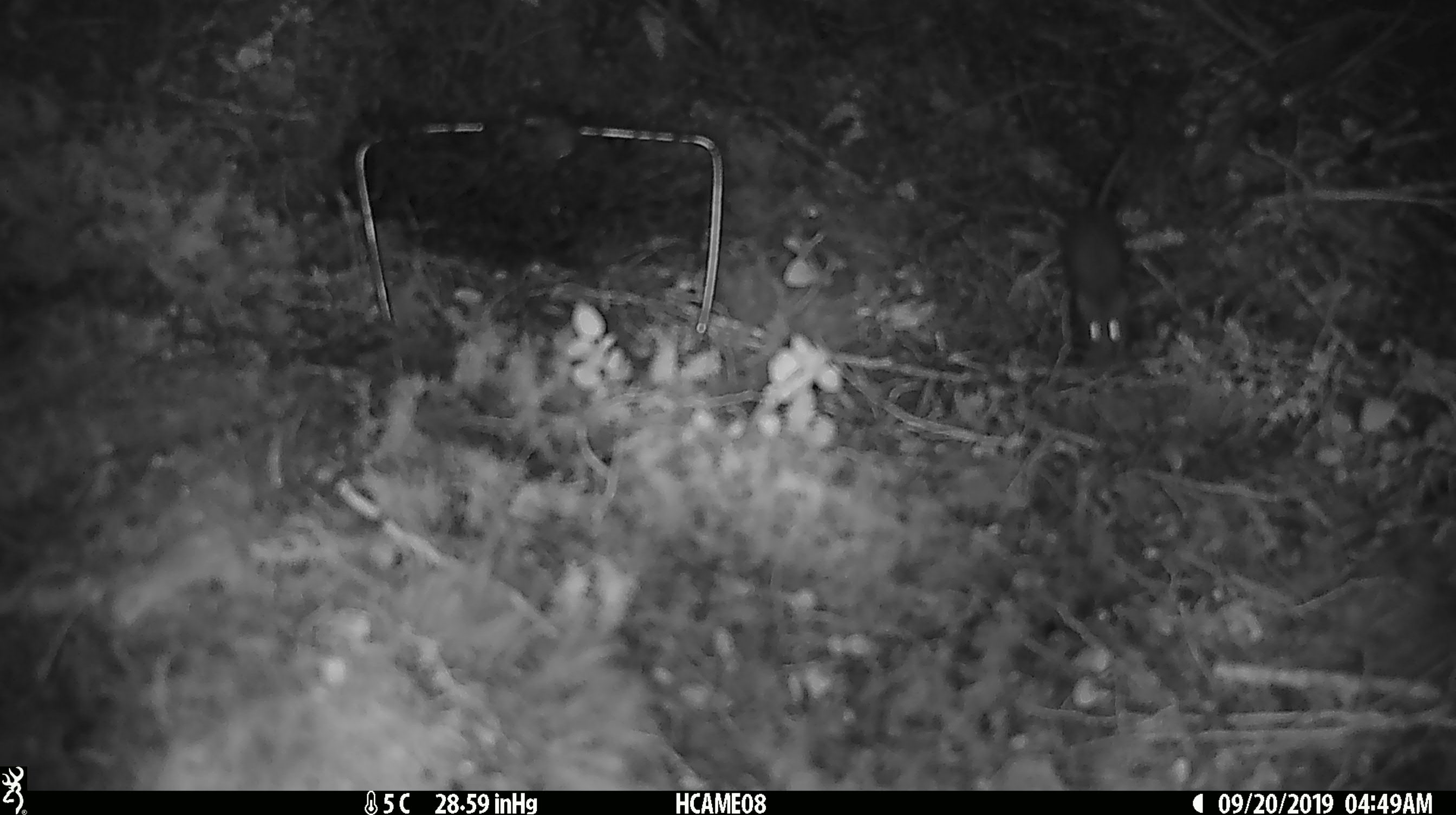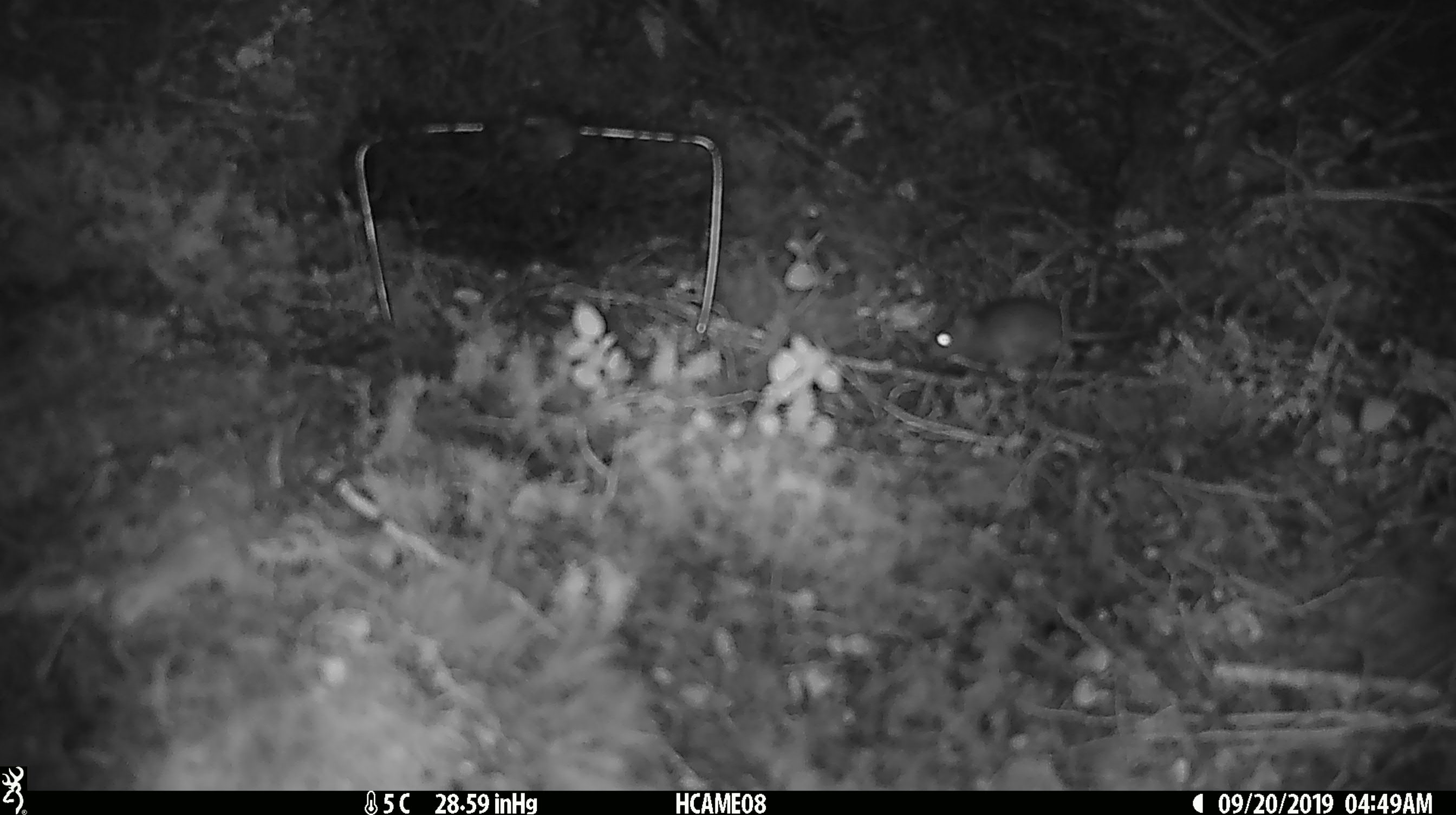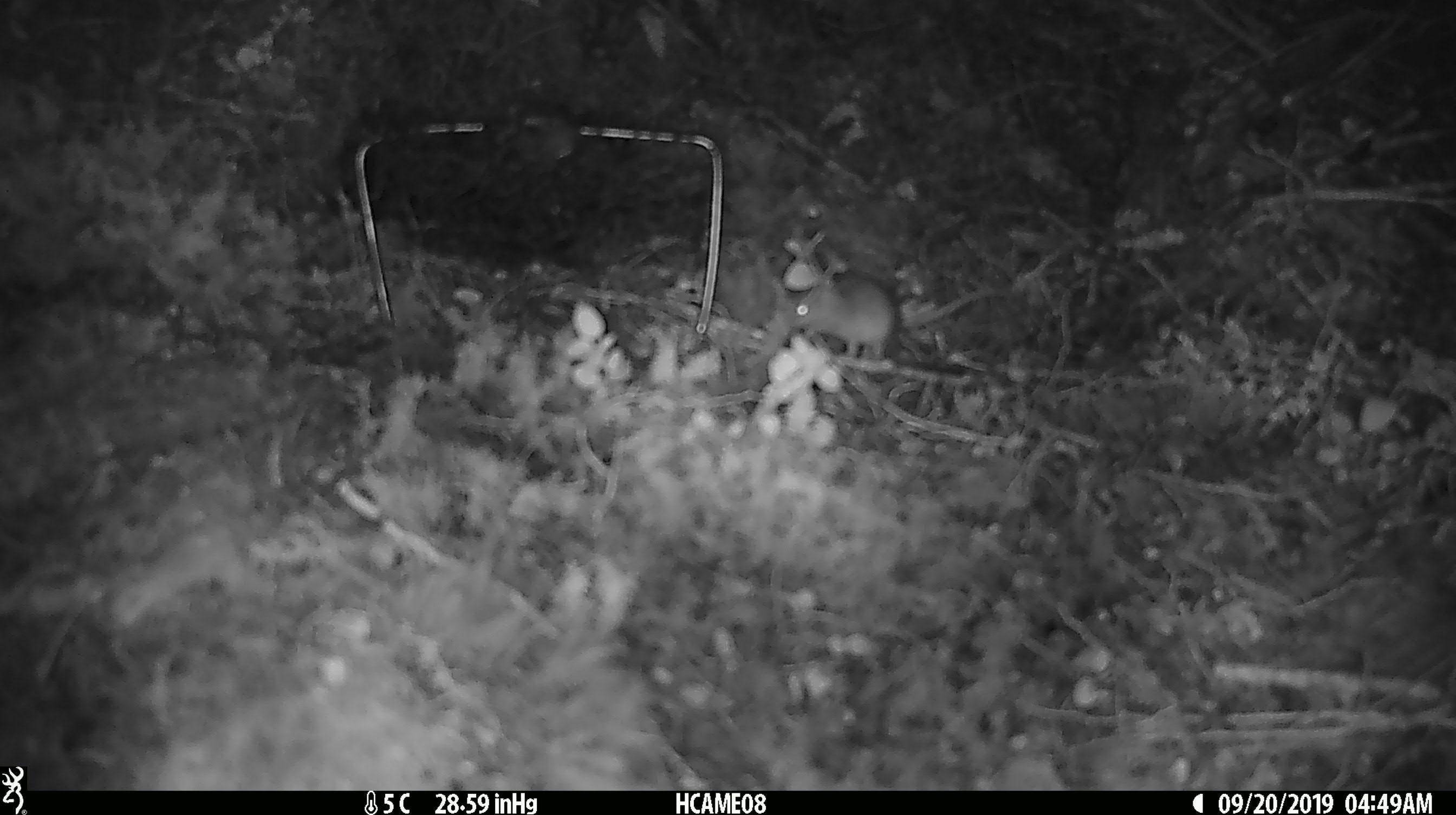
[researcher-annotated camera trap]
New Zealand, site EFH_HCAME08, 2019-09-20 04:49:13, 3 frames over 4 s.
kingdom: Animalia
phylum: Chordata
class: Mammalia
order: Rodentia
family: Muridae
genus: Mus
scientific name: Mus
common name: mouse